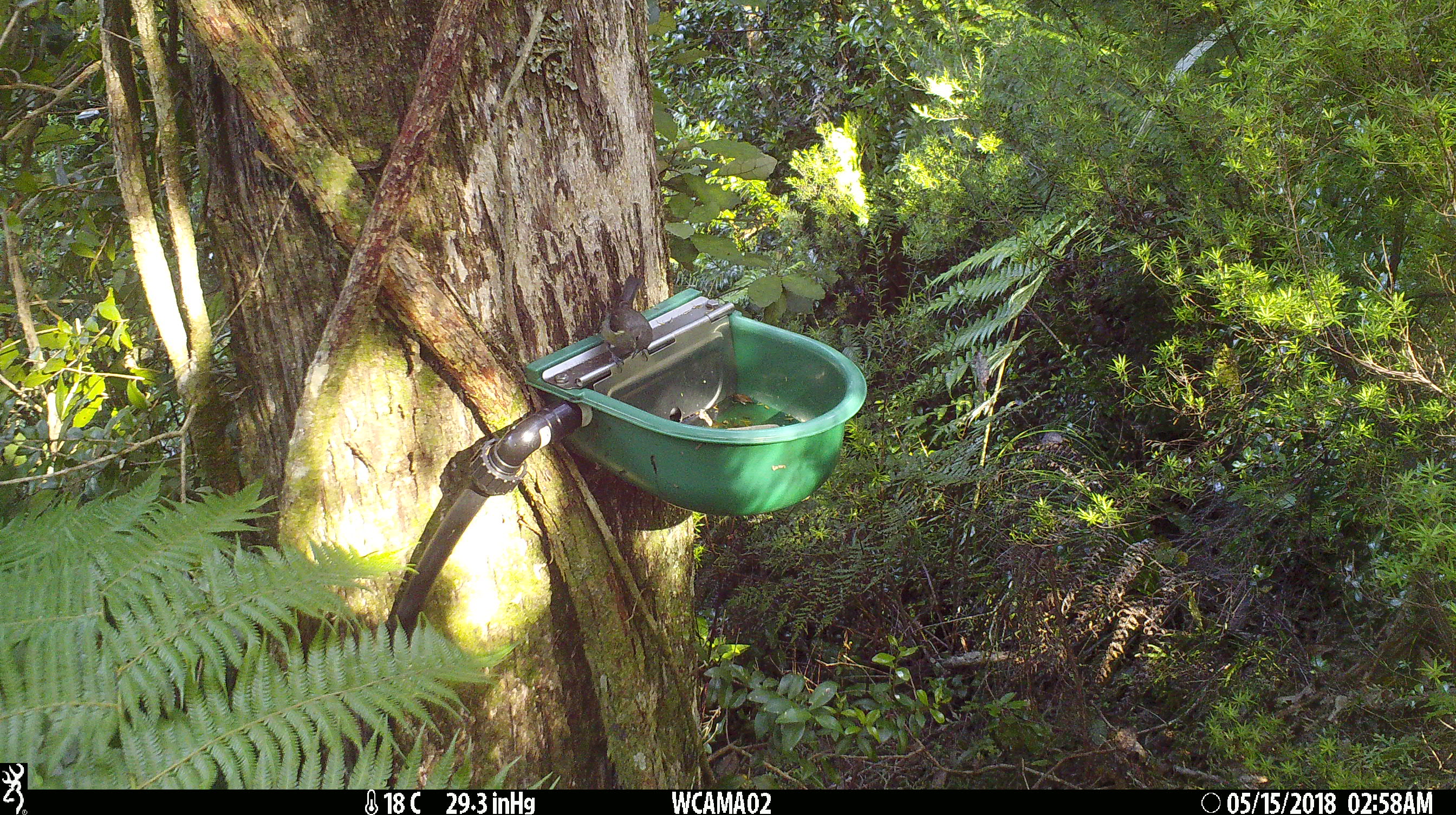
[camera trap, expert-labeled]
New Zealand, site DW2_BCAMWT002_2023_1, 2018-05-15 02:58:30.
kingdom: Animalia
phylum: Chordata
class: Aves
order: Passeriformes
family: Meliphagidae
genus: Anthornis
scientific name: Anthornis melanura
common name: new zealand bellbird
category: bellbird